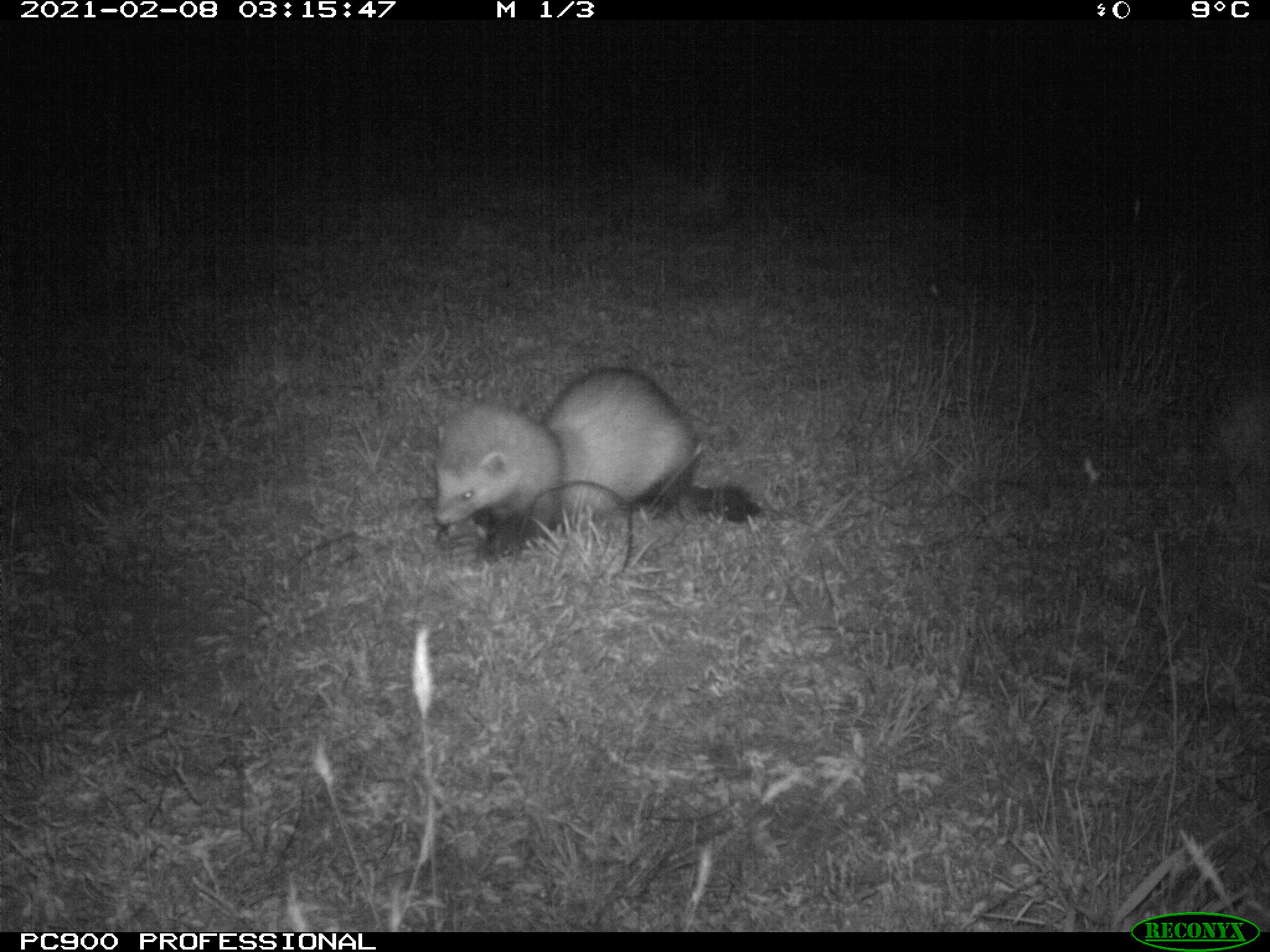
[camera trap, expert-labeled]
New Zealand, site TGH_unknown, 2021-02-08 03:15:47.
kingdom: Animalia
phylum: Chordata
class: Mammalia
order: Carnivora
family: Mustelidae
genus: Mustela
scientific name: Mustela furo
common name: ferret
Ferret (Mustela furo).